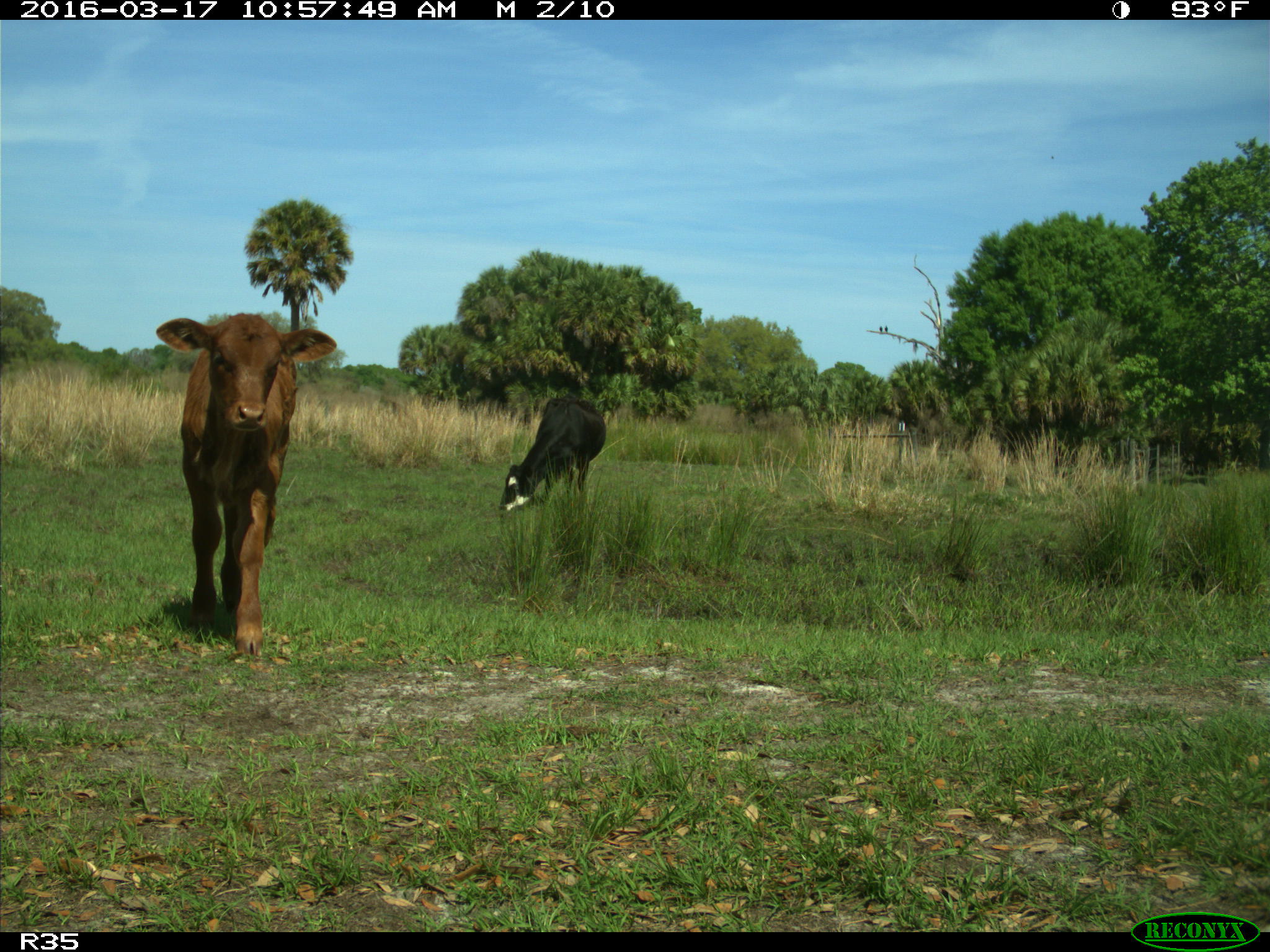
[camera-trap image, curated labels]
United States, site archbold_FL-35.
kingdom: Animalia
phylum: Chordata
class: Mammalia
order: Artiodactyla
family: Bovidae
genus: Bos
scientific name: Bos taurus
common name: domestic cow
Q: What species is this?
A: Bos taurus (domestic cow).